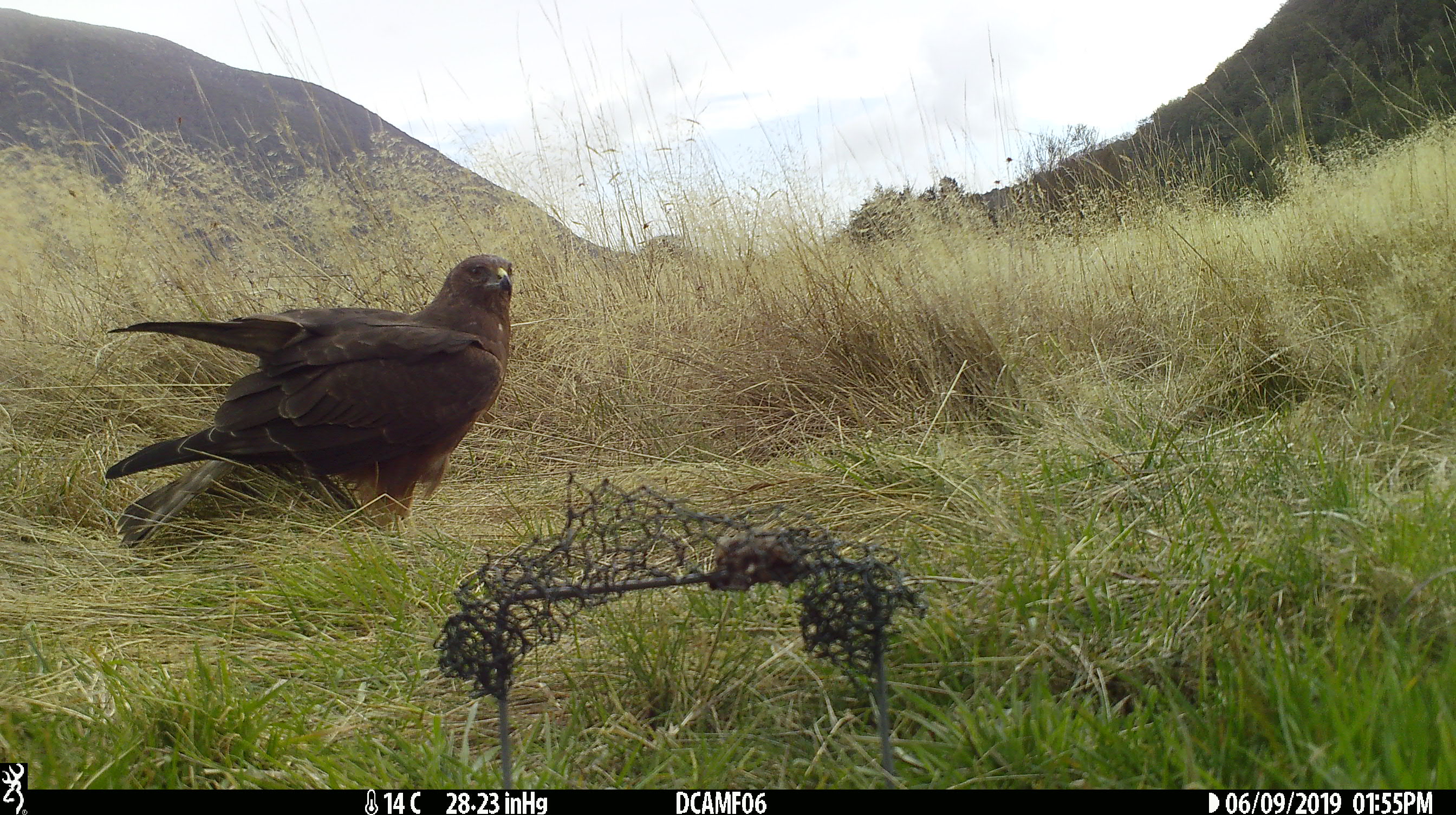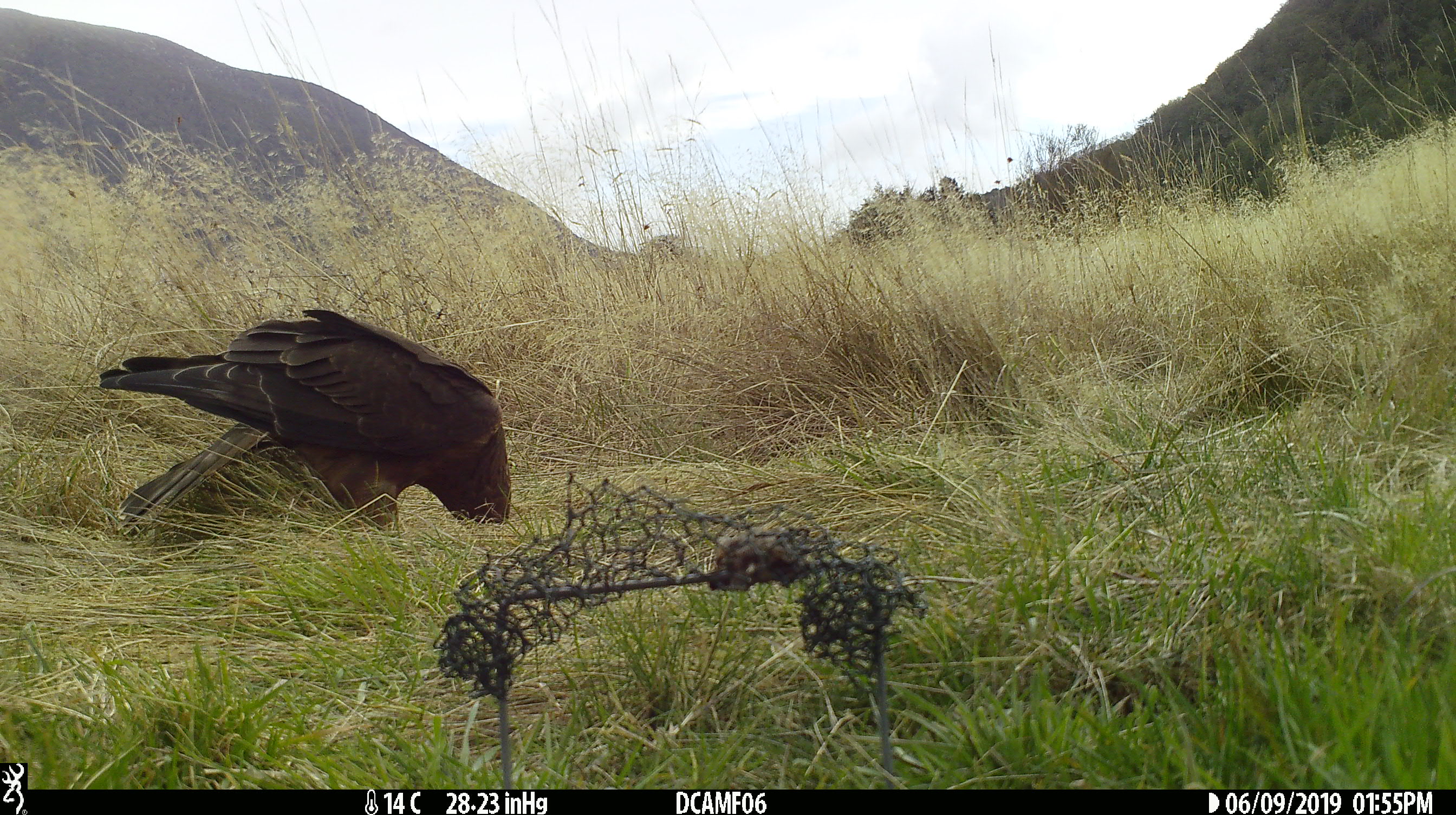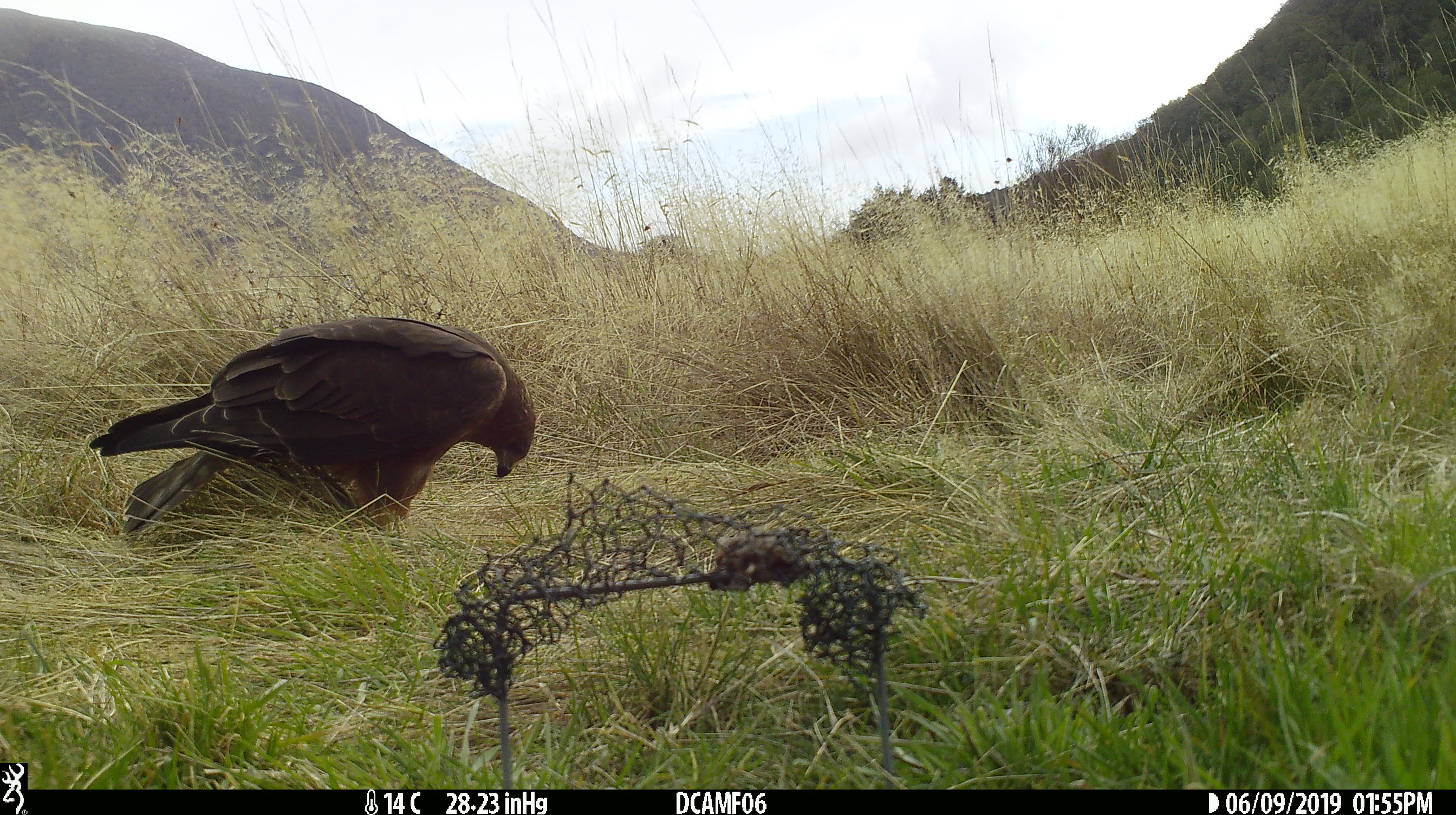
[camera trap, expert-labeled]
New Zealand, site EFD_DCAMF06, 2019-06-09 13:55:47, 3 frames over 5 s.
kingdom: Animalia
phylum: Chordata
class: Aves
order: Accipitriformes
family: Accipitridae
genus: Circus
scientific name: Circus approximans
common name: swamp harrier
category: harrier